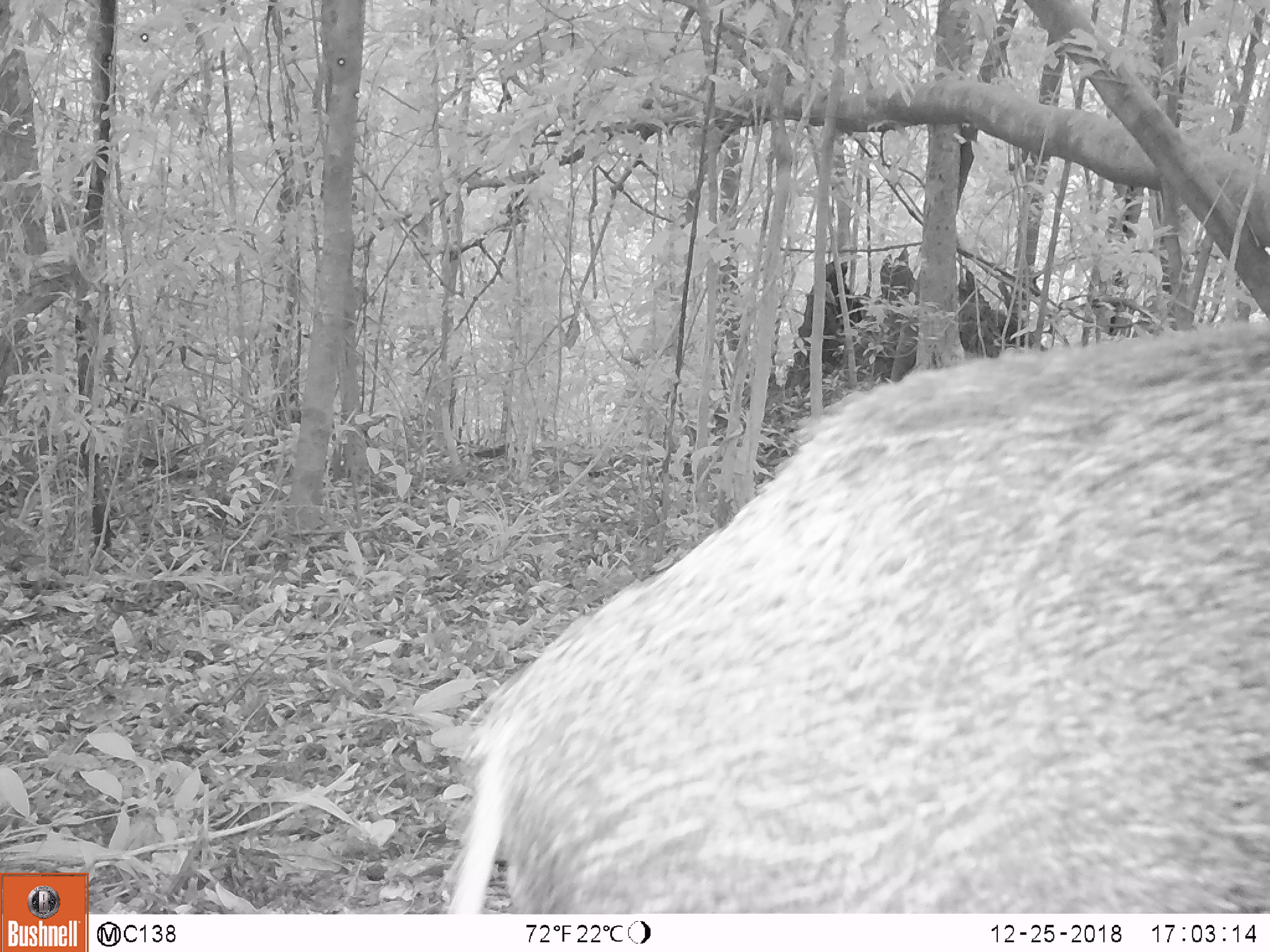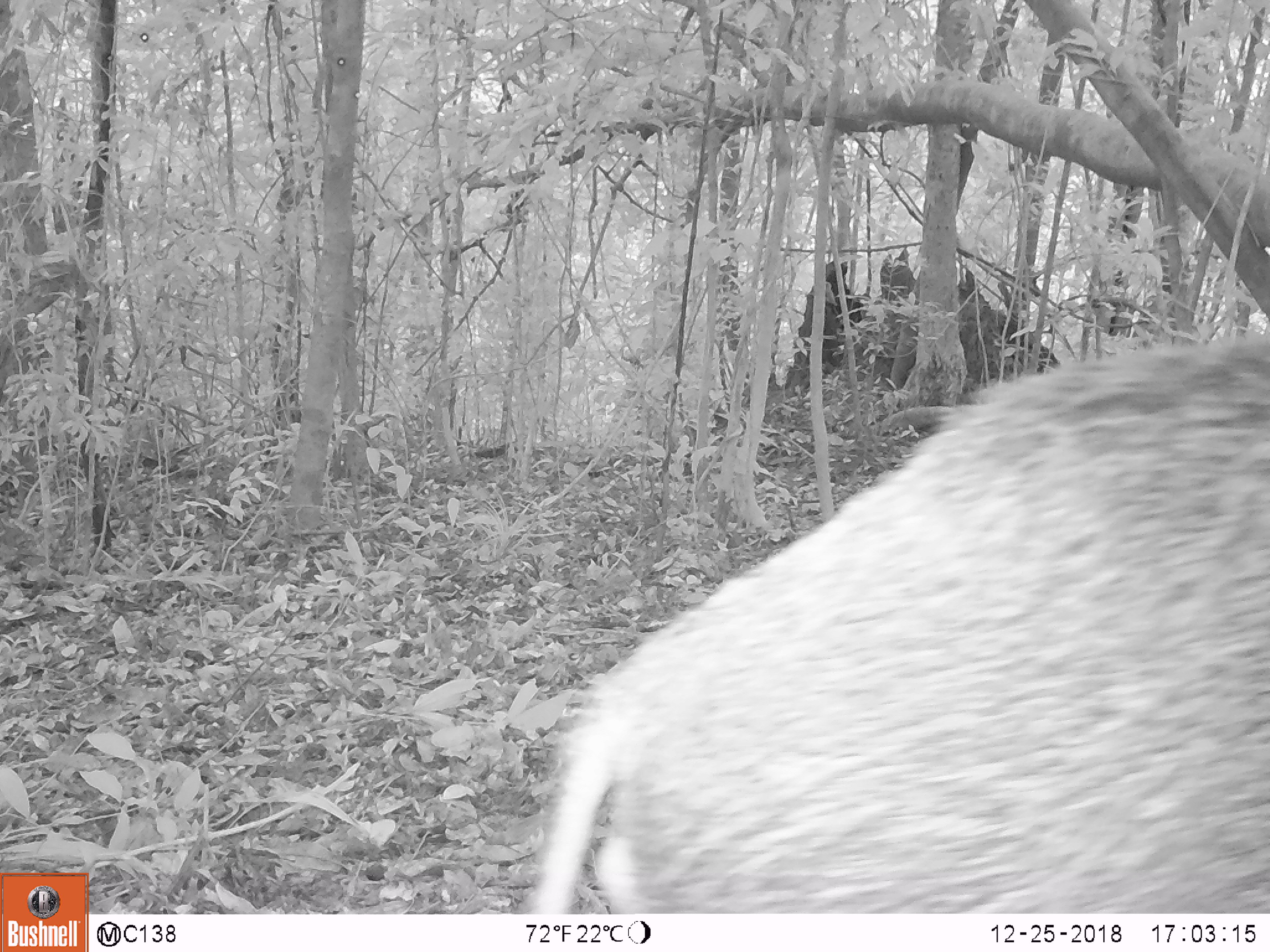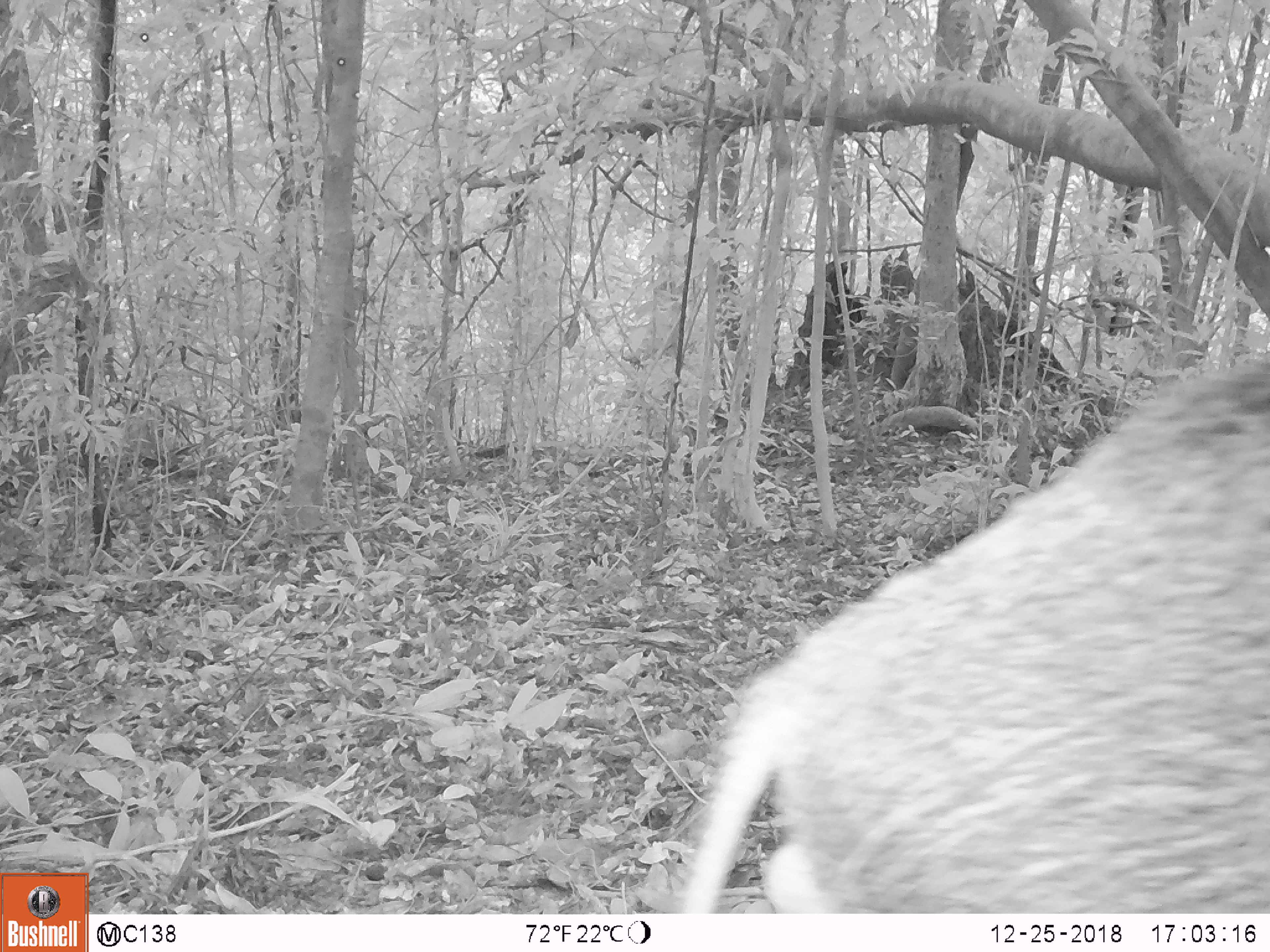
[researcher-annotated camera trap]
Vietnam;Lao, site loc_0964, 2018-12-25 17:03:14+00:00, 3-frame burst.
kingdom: Animalia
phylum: Chordata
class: Mammalia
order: Artiodactyla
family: Suidae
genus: Sus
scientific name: Sus scrofa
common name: eurasian wild pig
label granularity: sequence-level